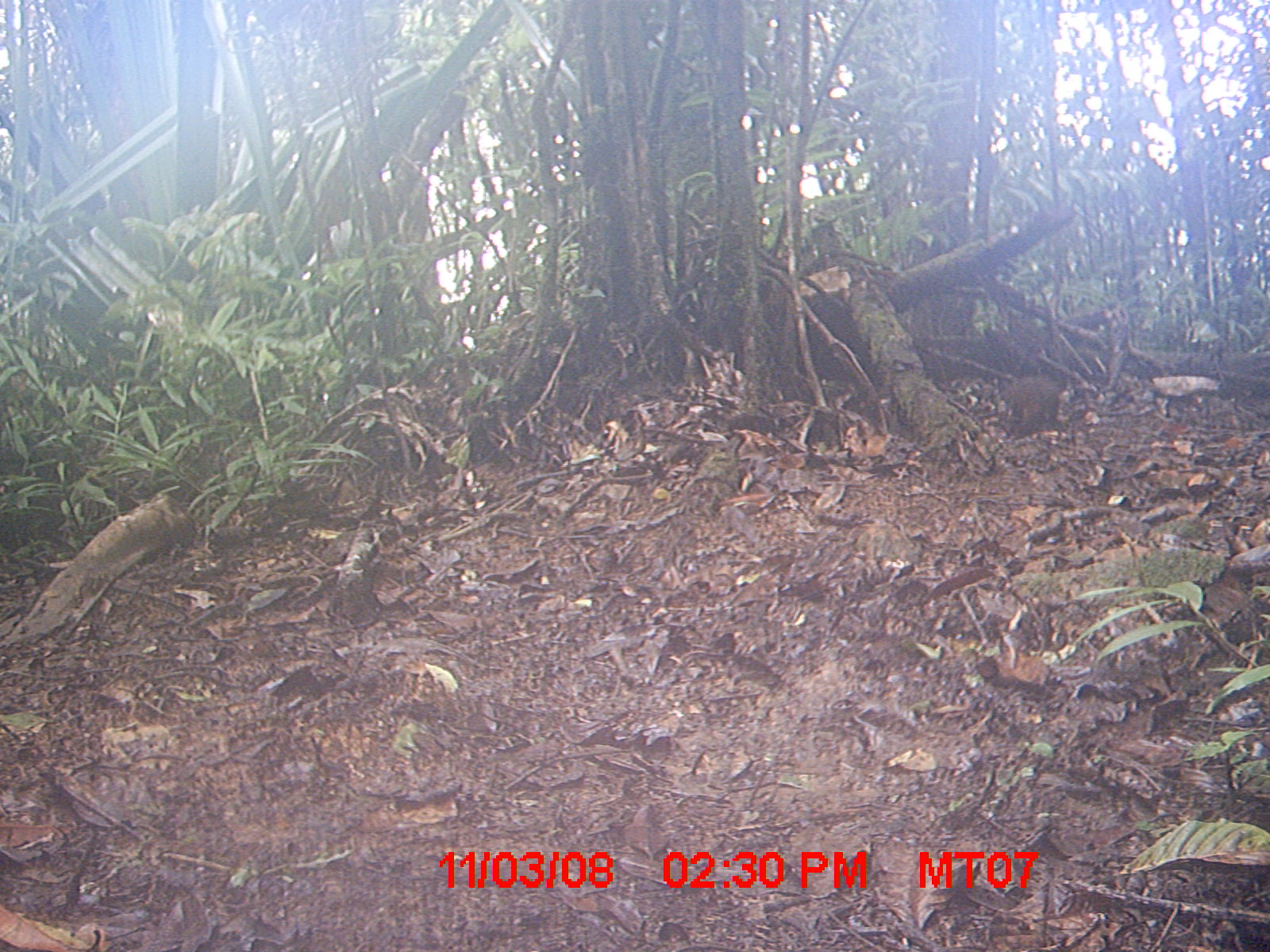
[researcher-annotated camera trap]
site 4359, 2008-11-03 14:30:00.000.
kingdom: Animalia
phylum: Chordata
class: Mammalia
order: Rodentia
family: Nesomyidae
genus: Nesomys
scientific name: Nesomys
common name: nesomys rodents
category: nesomys sp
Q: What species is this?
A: Nesomys sp (nesomys rodents) (Nesomys).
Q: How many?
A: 1.